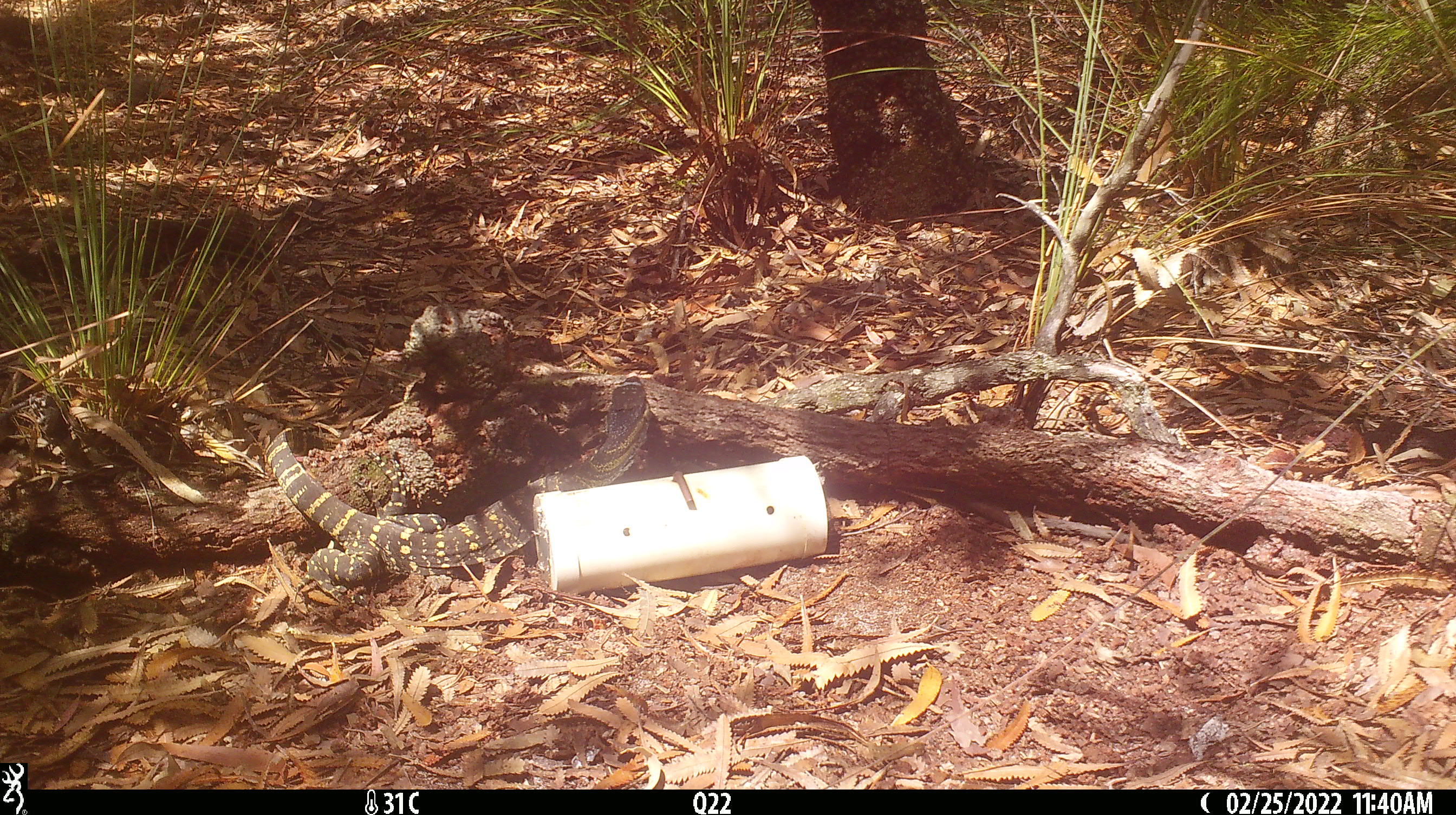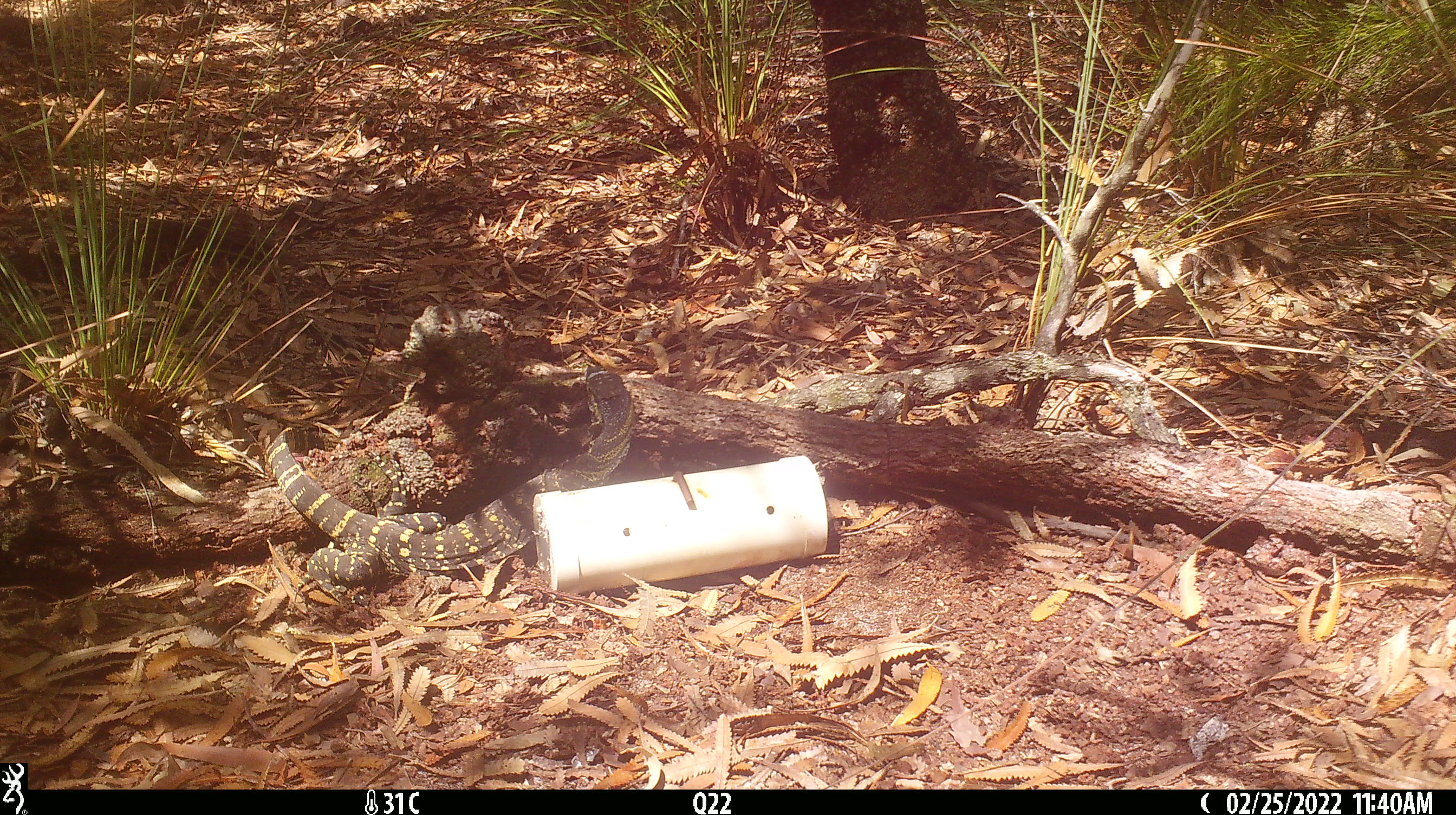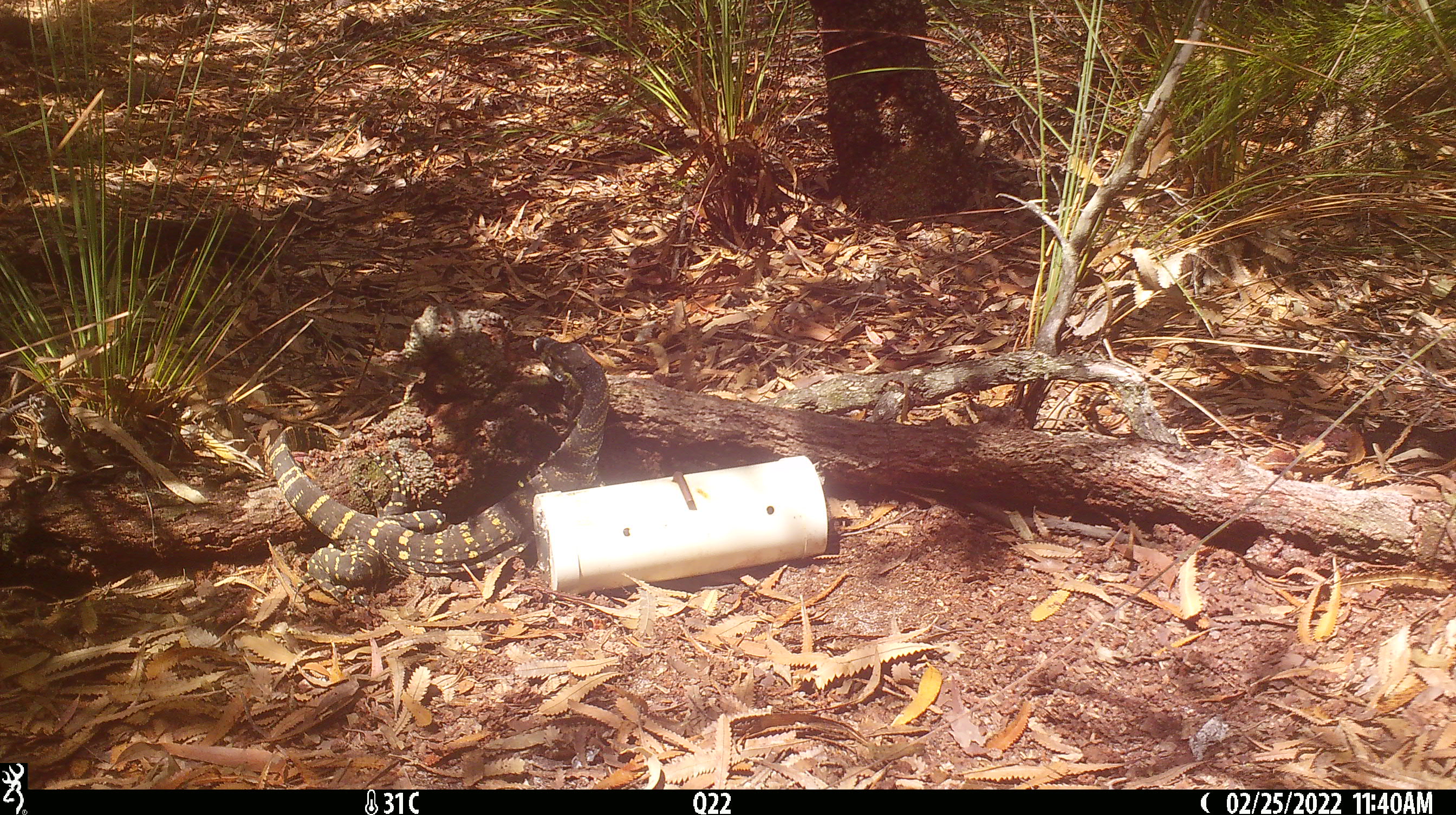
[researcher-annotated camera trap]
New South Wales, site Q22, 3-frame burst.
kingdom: Animalia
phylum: Chordata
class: Reptilia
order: Squamata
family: Varanidae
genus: Varanus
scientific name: Varanus varius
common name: lace monitor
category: goanna